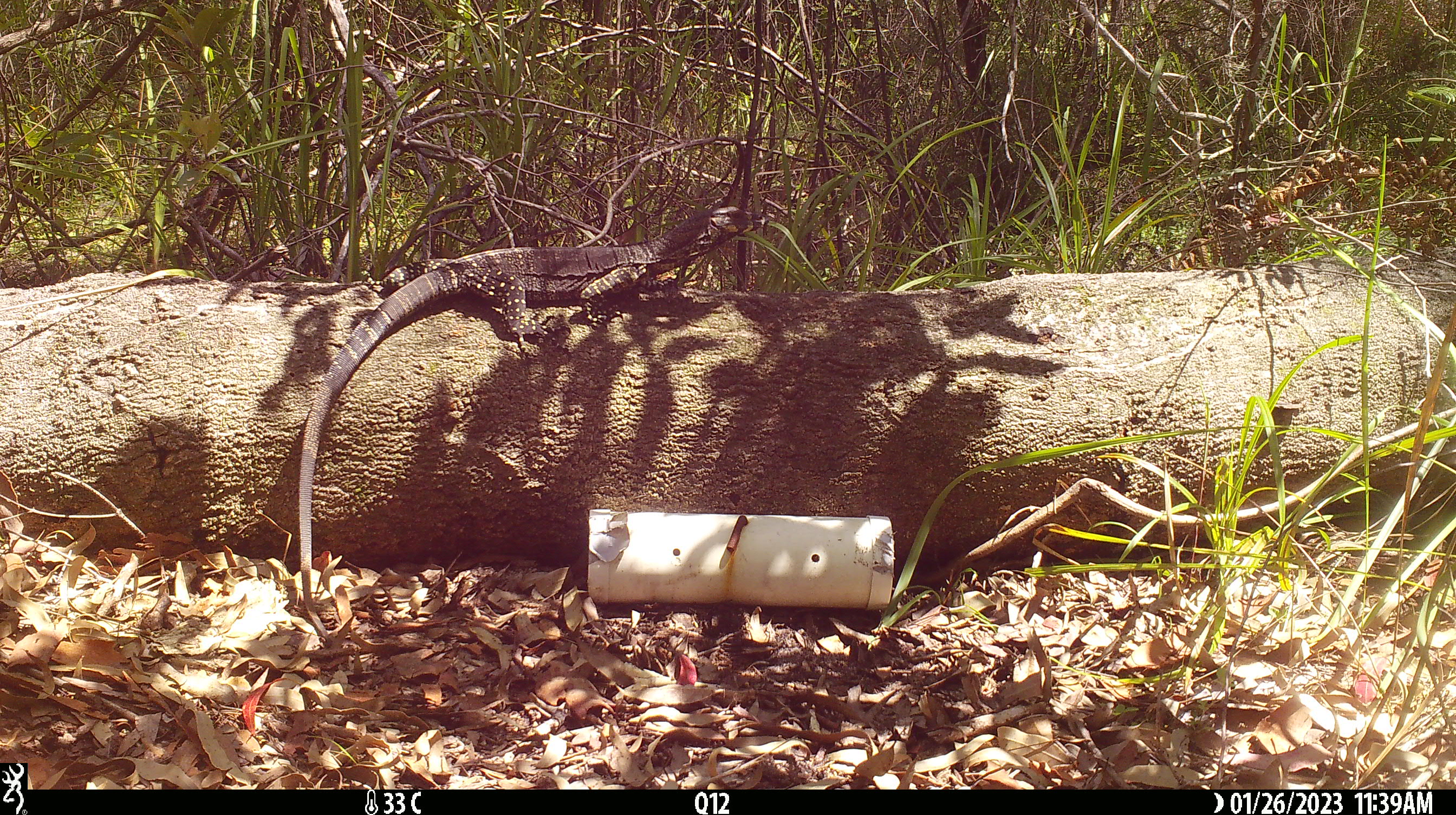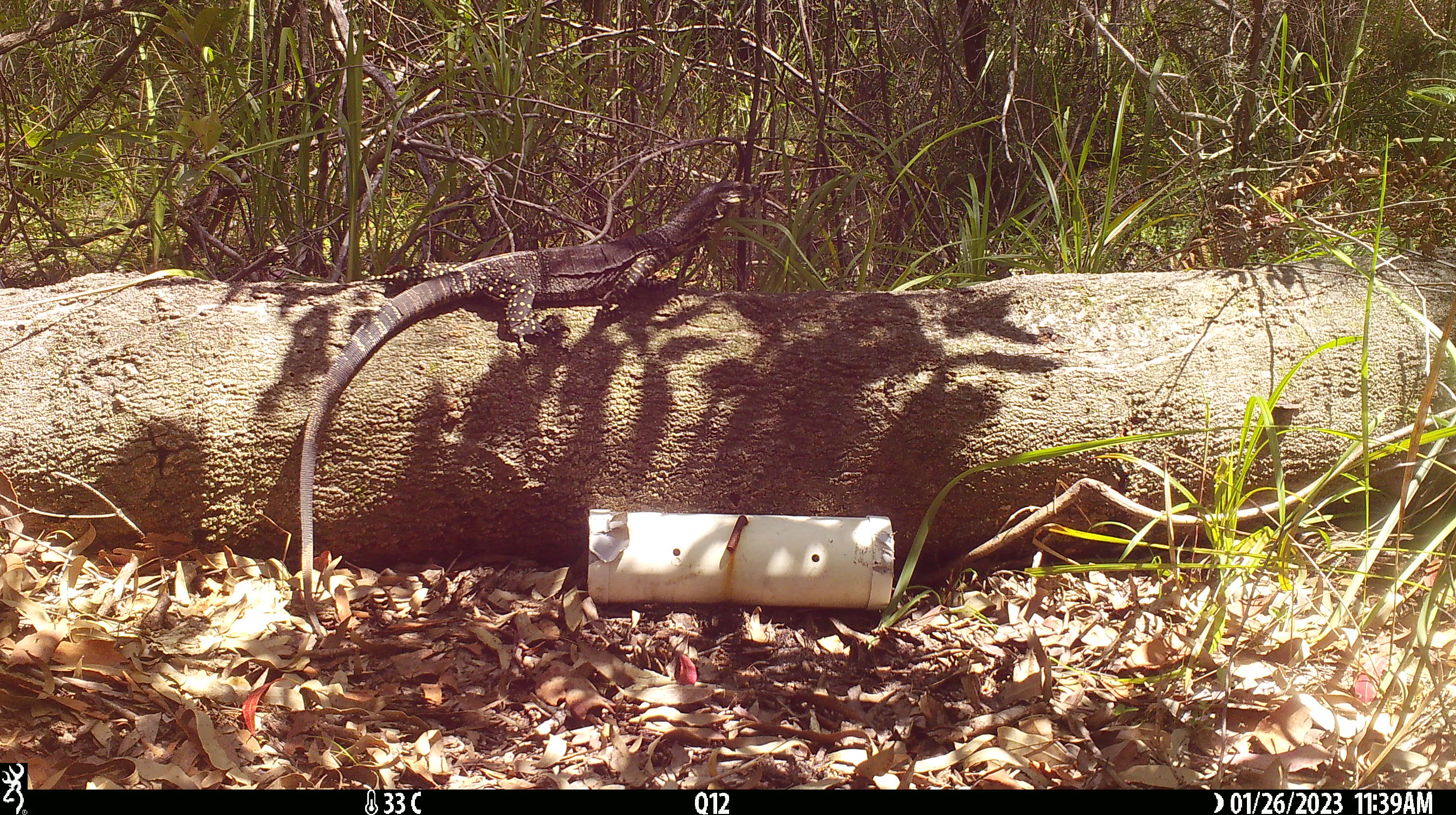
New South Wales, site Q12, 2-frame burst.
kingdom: Animalia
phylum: Chordata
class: Reptilia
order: Squamata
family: Varanidae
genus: Varanus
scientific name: Varanus varius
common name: lace monitor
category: goanna